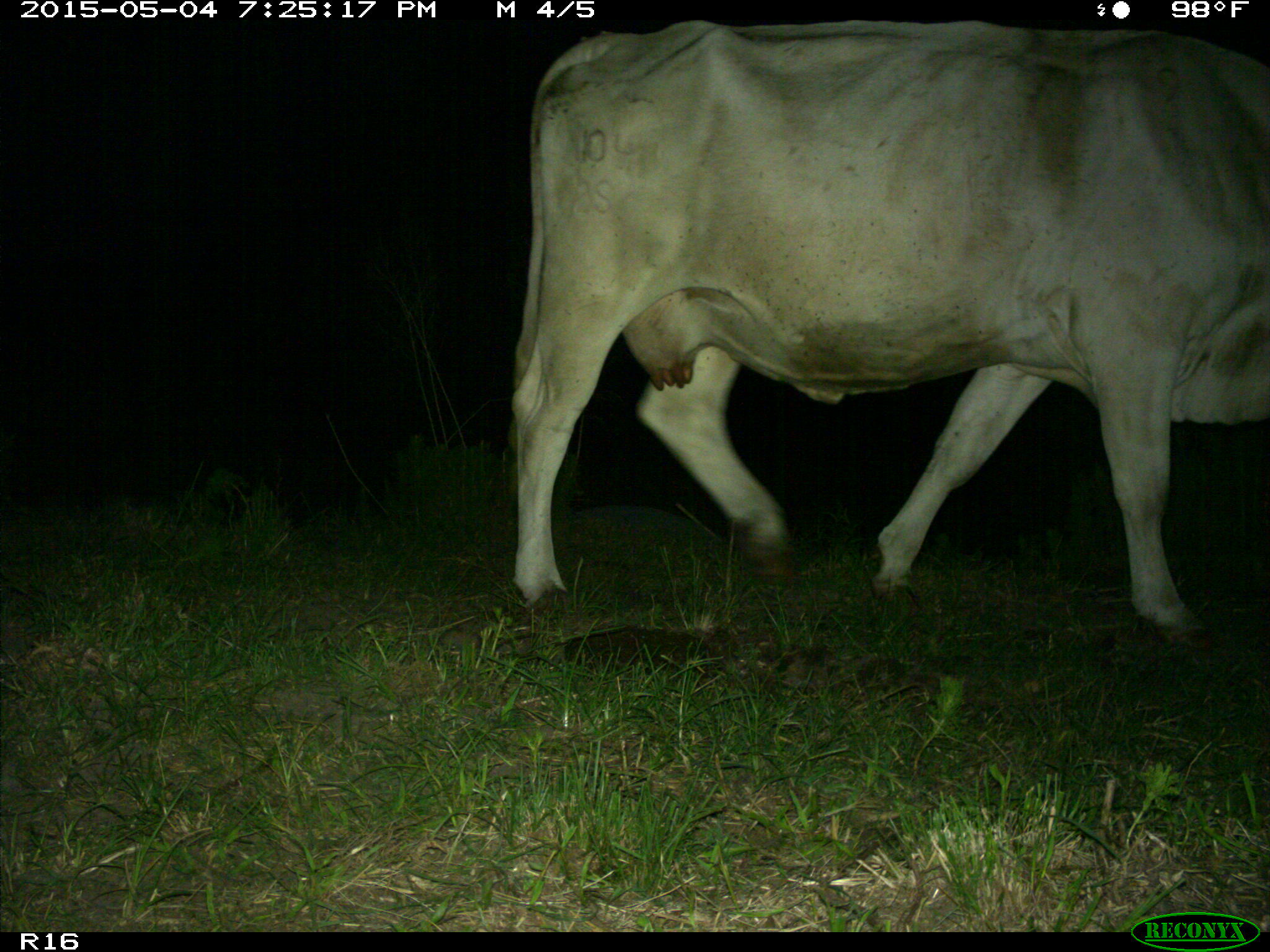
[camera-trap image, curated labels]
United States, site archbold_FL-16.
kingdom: Animalia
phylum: Chordata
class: Mammalia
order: Artiodactyla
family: Bovidae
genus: Bos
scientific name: Bos taurus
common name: domestic cow